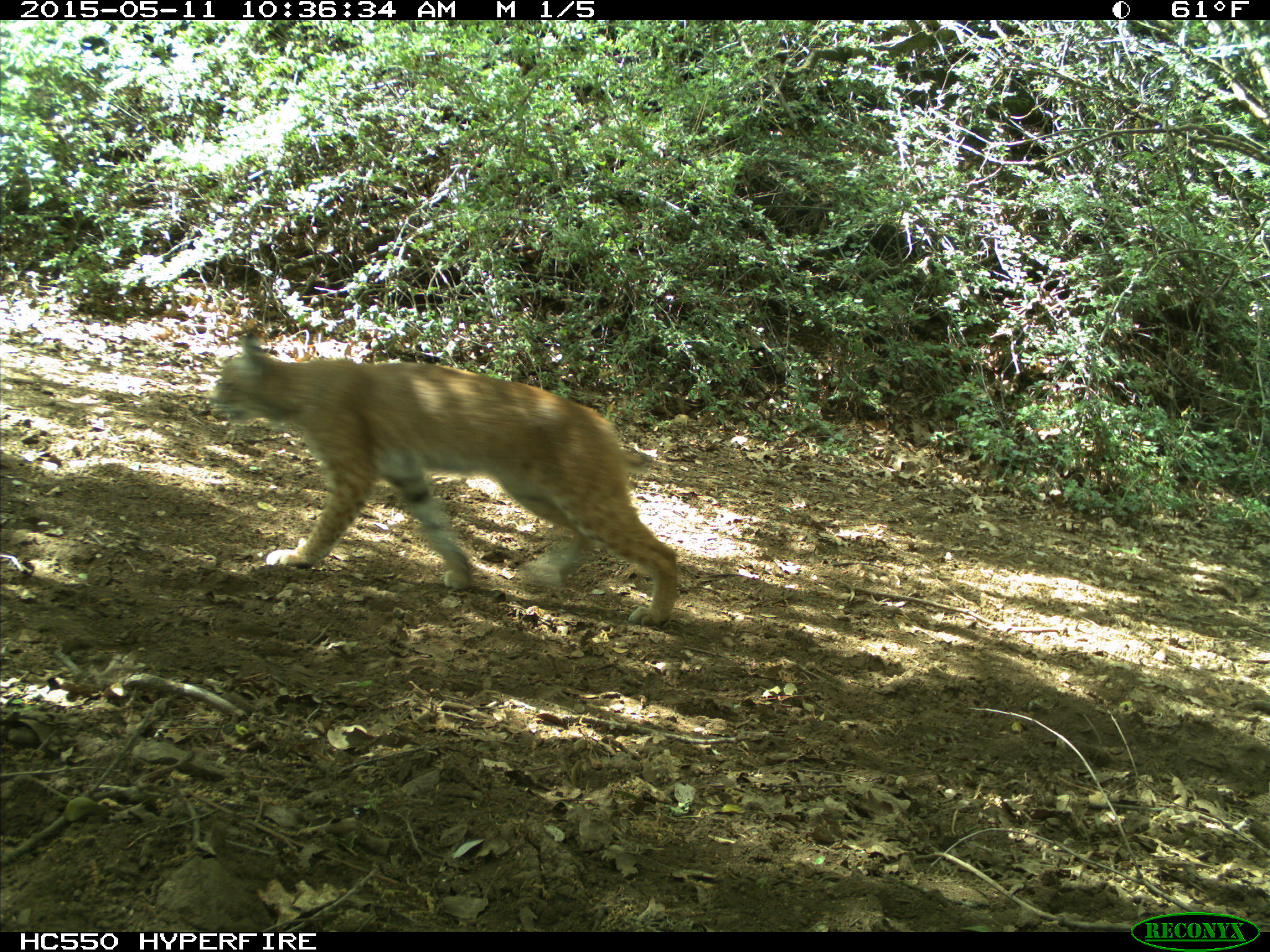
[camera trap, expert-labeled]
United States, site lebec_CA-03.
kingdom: Animalia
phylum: Chordata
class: Mammalia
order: Carnivora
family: Felidae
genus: Lynx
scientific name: Lynx rufus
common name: bobcat